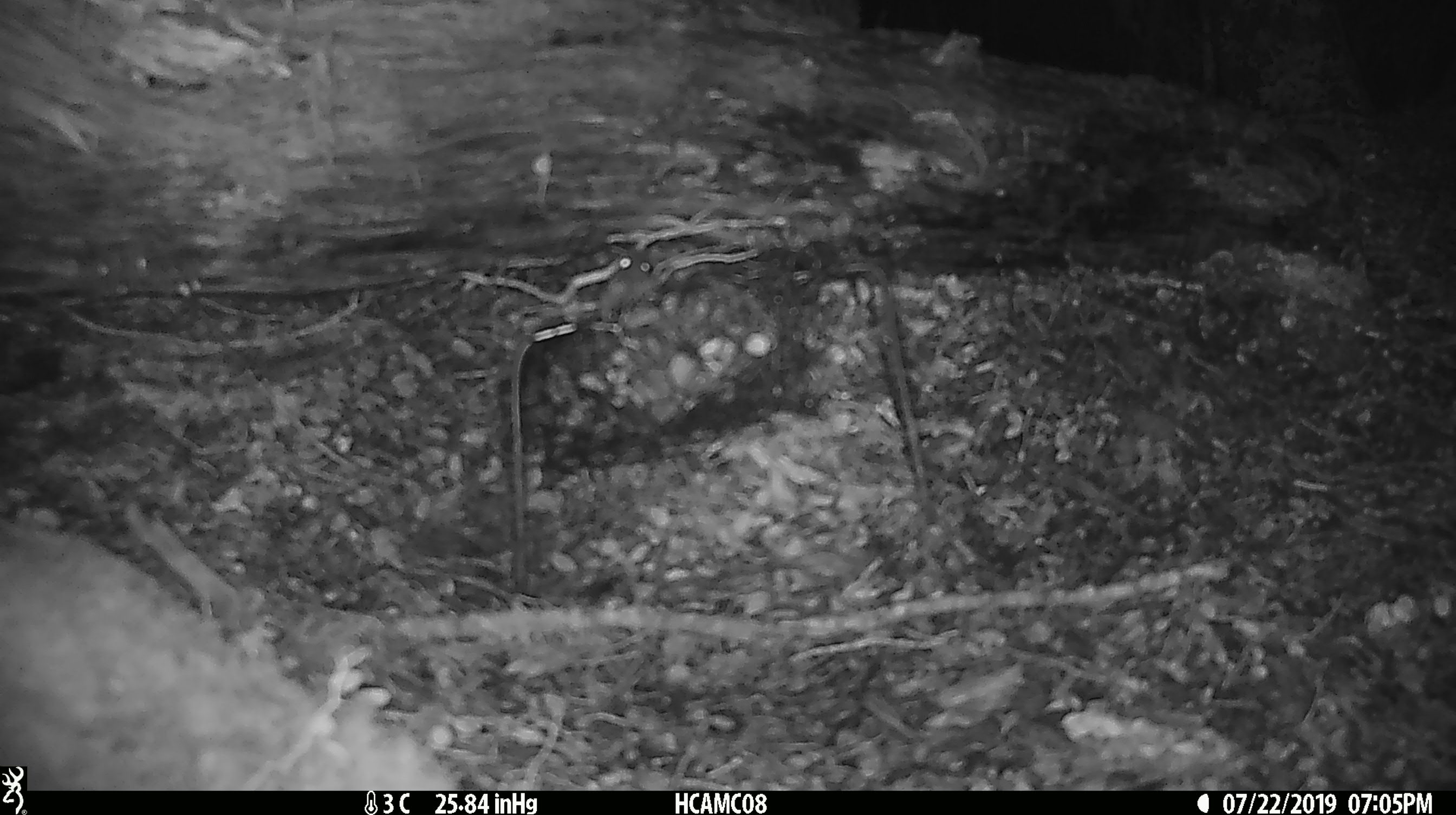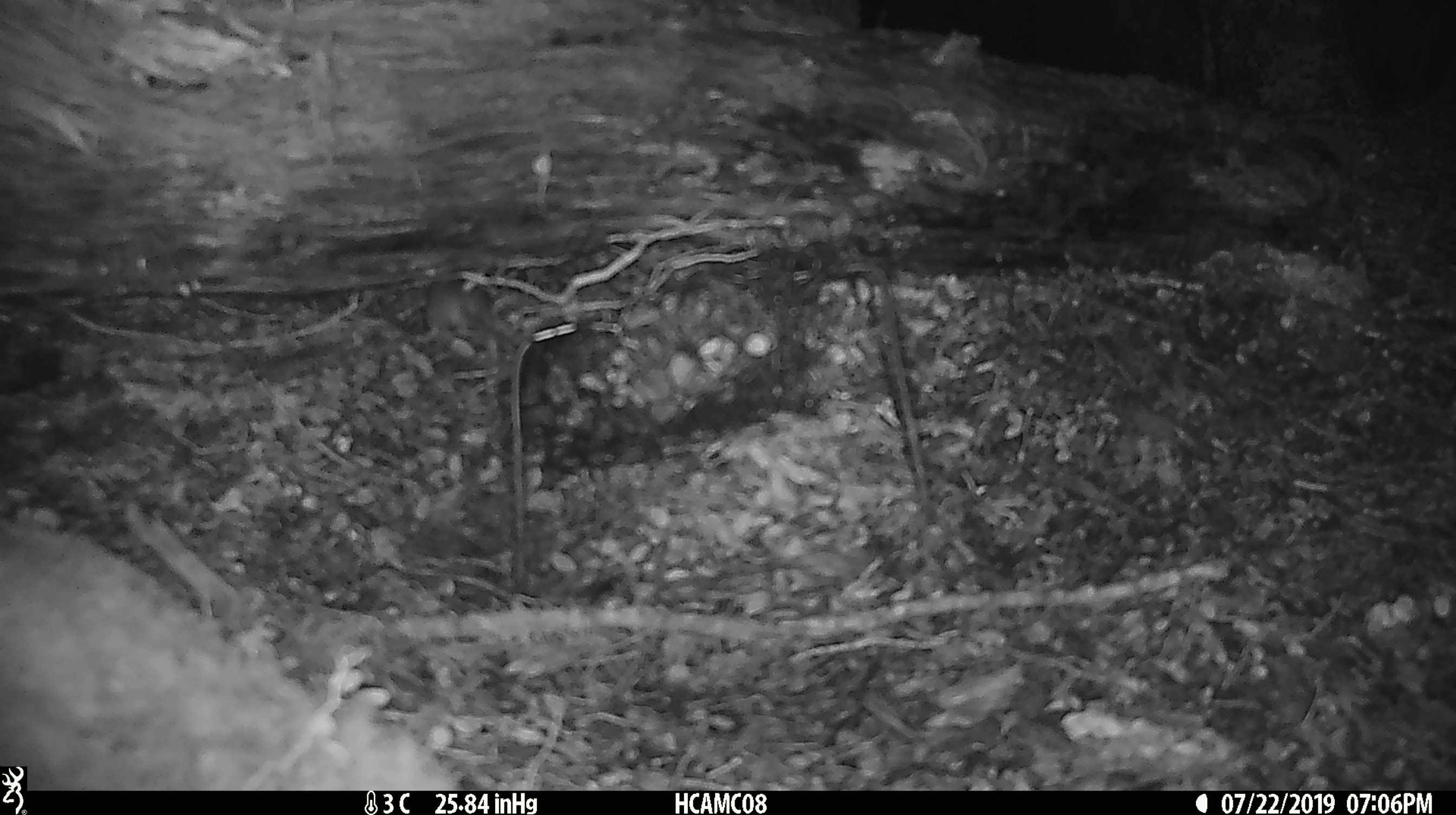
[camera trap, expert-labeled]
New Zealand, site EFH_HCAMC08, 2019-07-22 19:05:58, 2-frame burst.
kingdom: Animalia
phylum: Chordata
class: Mammalia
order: Rodentia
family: Muridae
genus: Mus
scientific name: Mus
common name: mouse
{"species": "mouse (Mus)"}